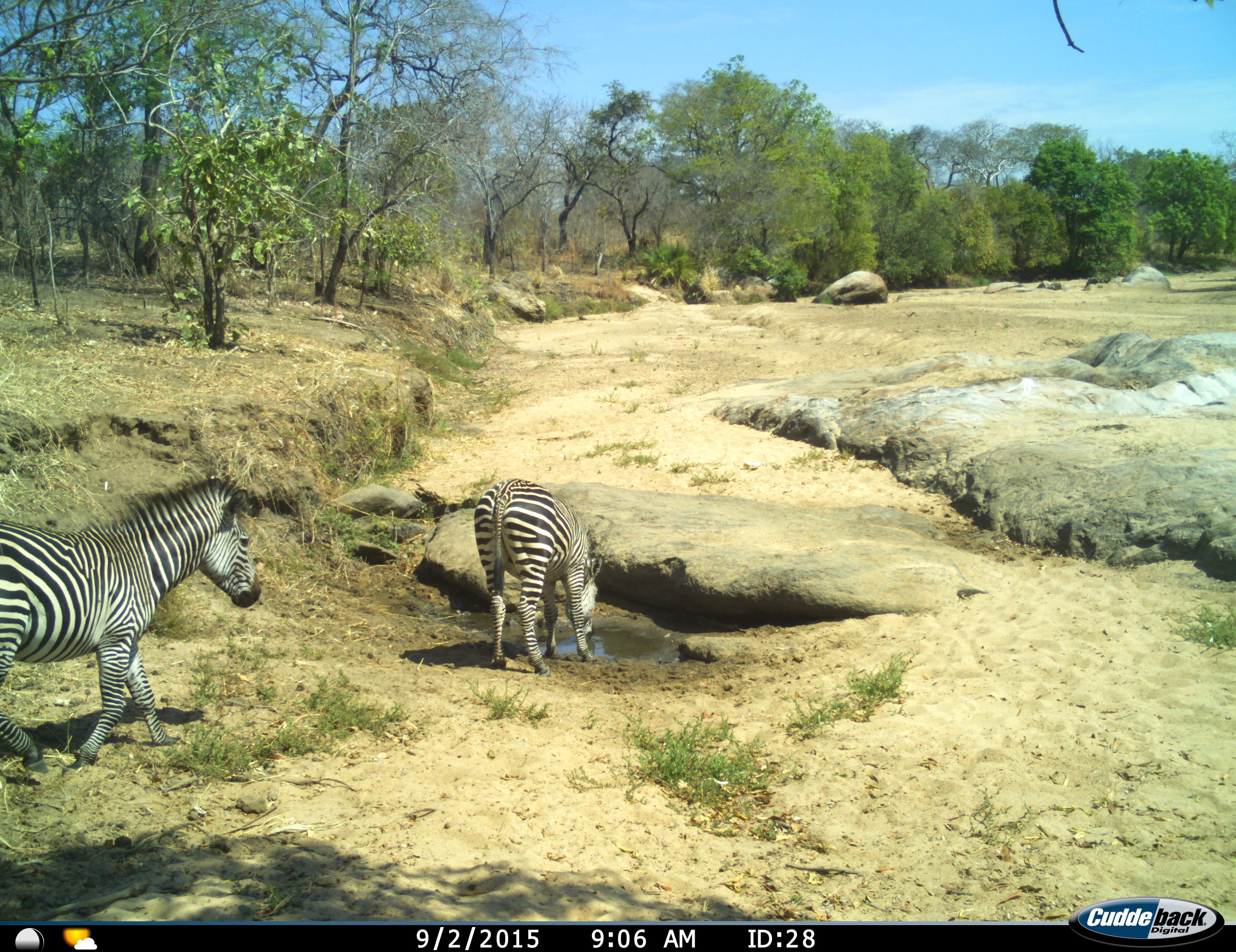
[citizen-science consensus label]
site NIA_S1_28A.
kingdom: Animalia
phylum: Chordata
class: Mammalia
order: Perissodactyla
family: Equidae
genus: Equus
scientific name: Equus quagga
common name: plains zebra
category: zebraplains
Zebraplains (plains zebra) (Equus quagga), count 2. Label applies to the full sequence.